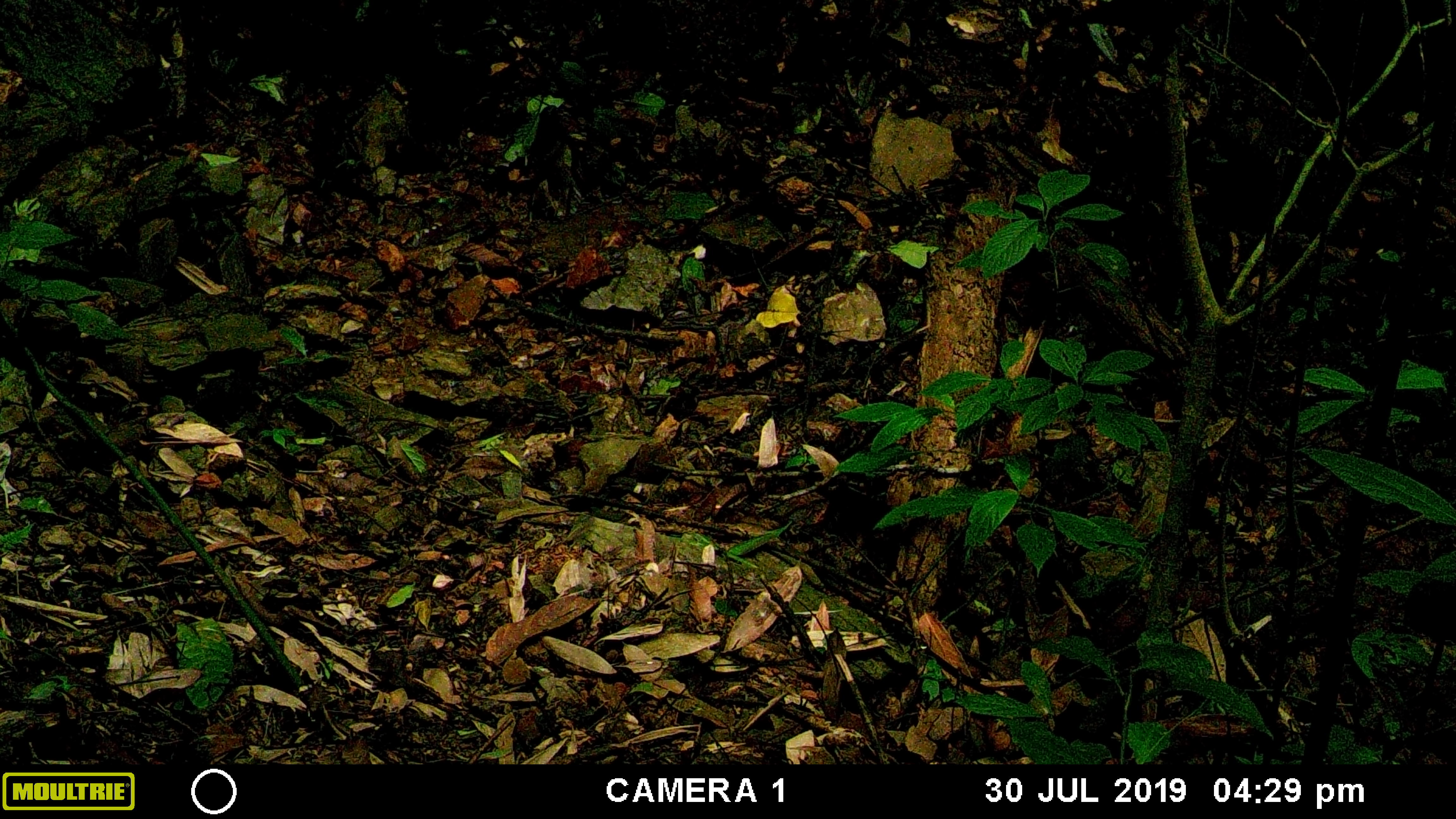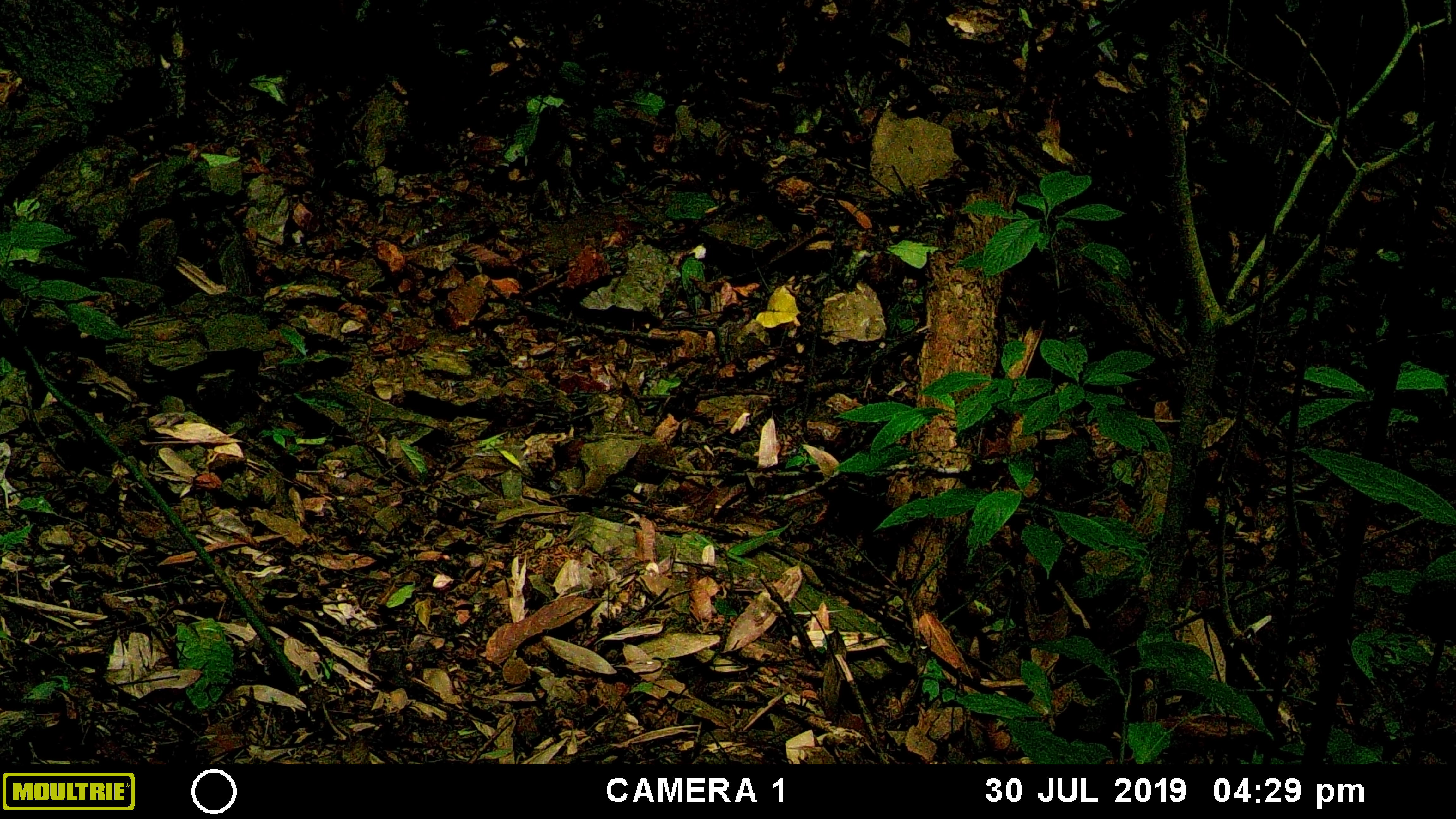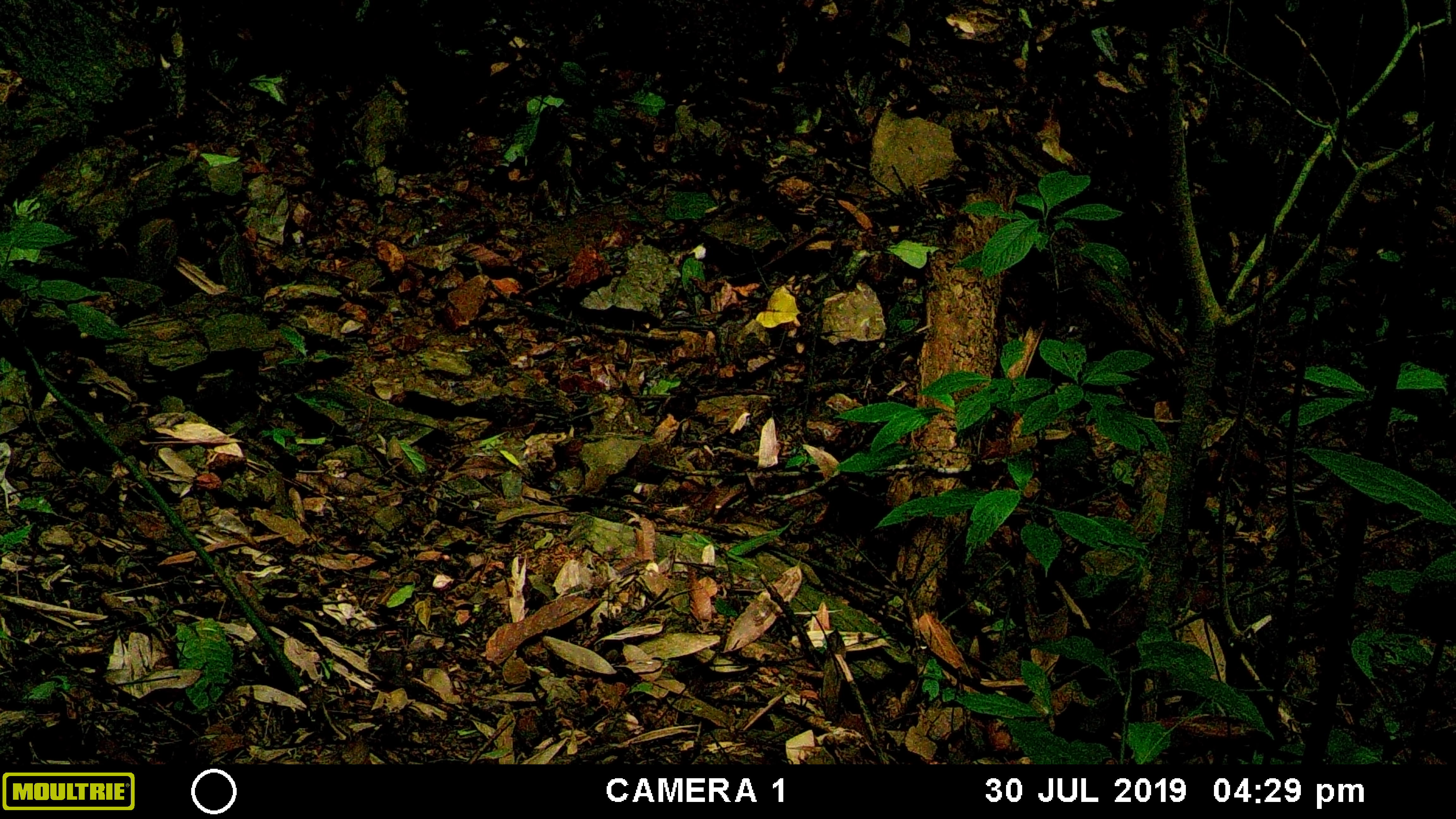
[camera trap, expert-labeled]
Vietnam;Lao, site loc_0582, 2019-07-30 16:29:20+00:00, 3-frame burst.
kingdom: Animalia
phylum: Chordata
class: Aves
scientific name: Aves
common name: bird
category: unidentified bird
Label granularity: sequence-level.